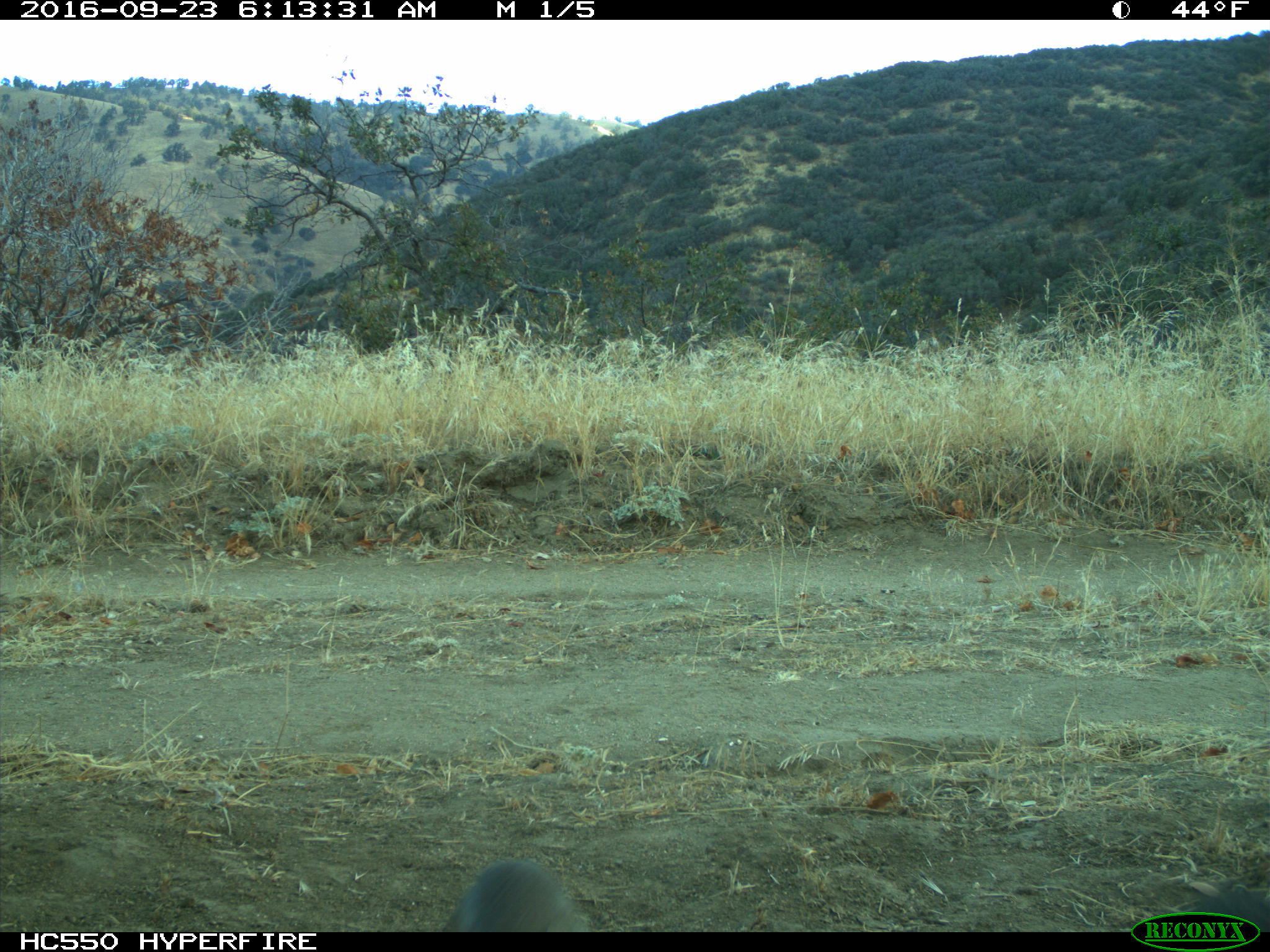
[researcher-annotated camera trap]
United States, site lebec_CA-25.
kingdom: Animalia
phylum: Chordata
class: Mammalia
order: Lagomorpha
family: Leporidae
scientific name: Leporidae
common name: rabbits and hares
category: unidentified rabbit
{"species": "unidentified rabbit (rabbits and hares) (Leporidae)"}